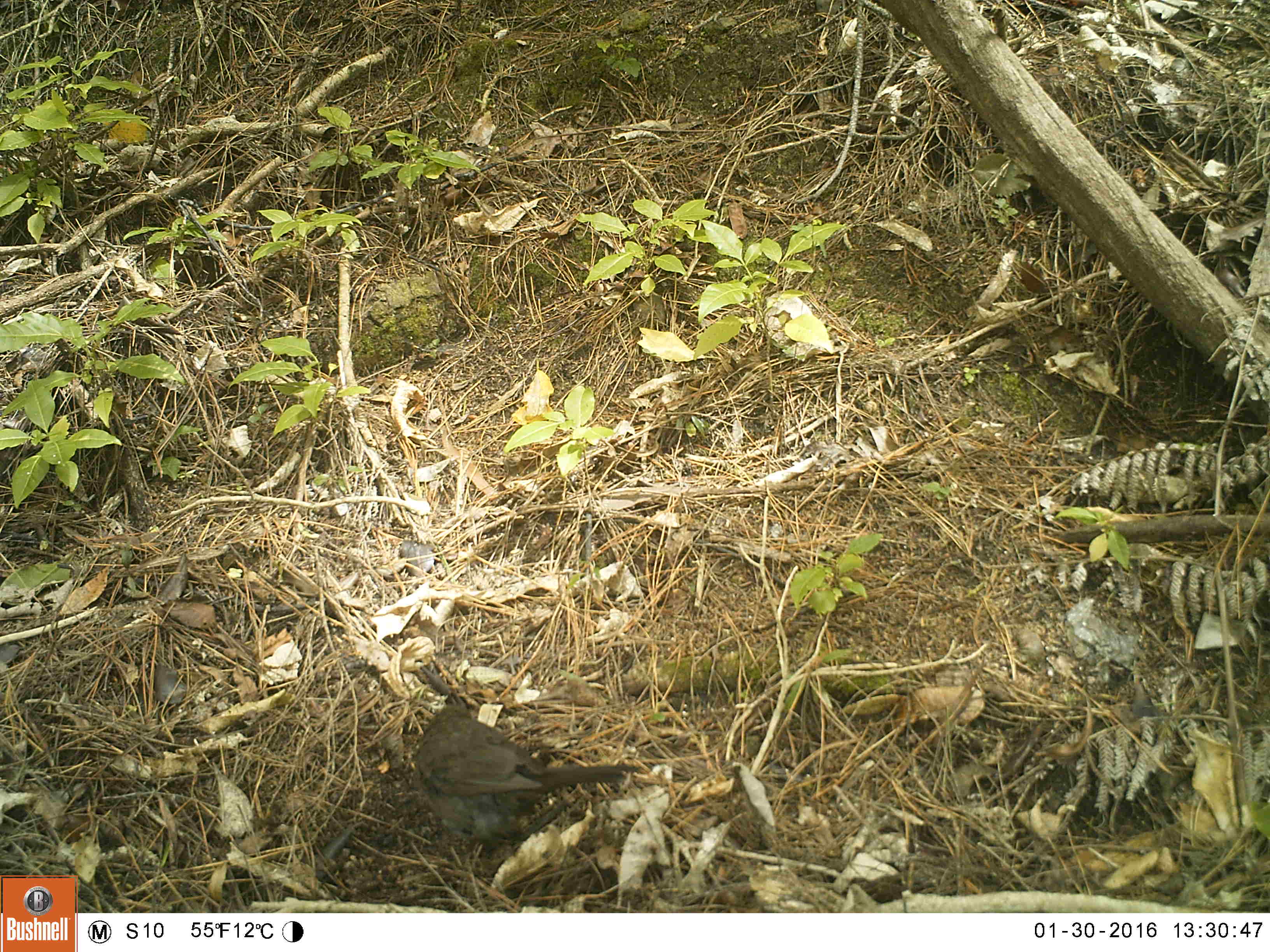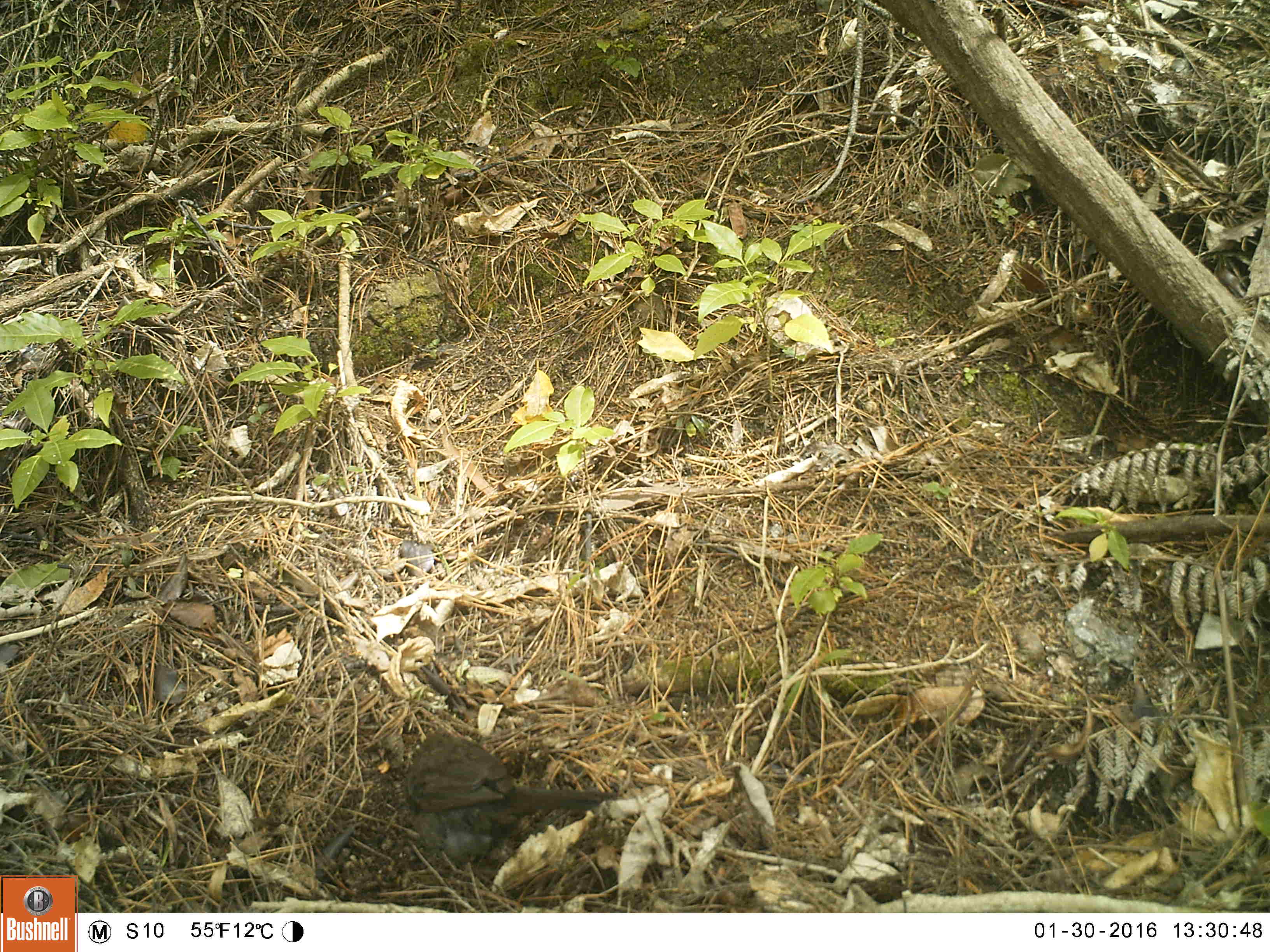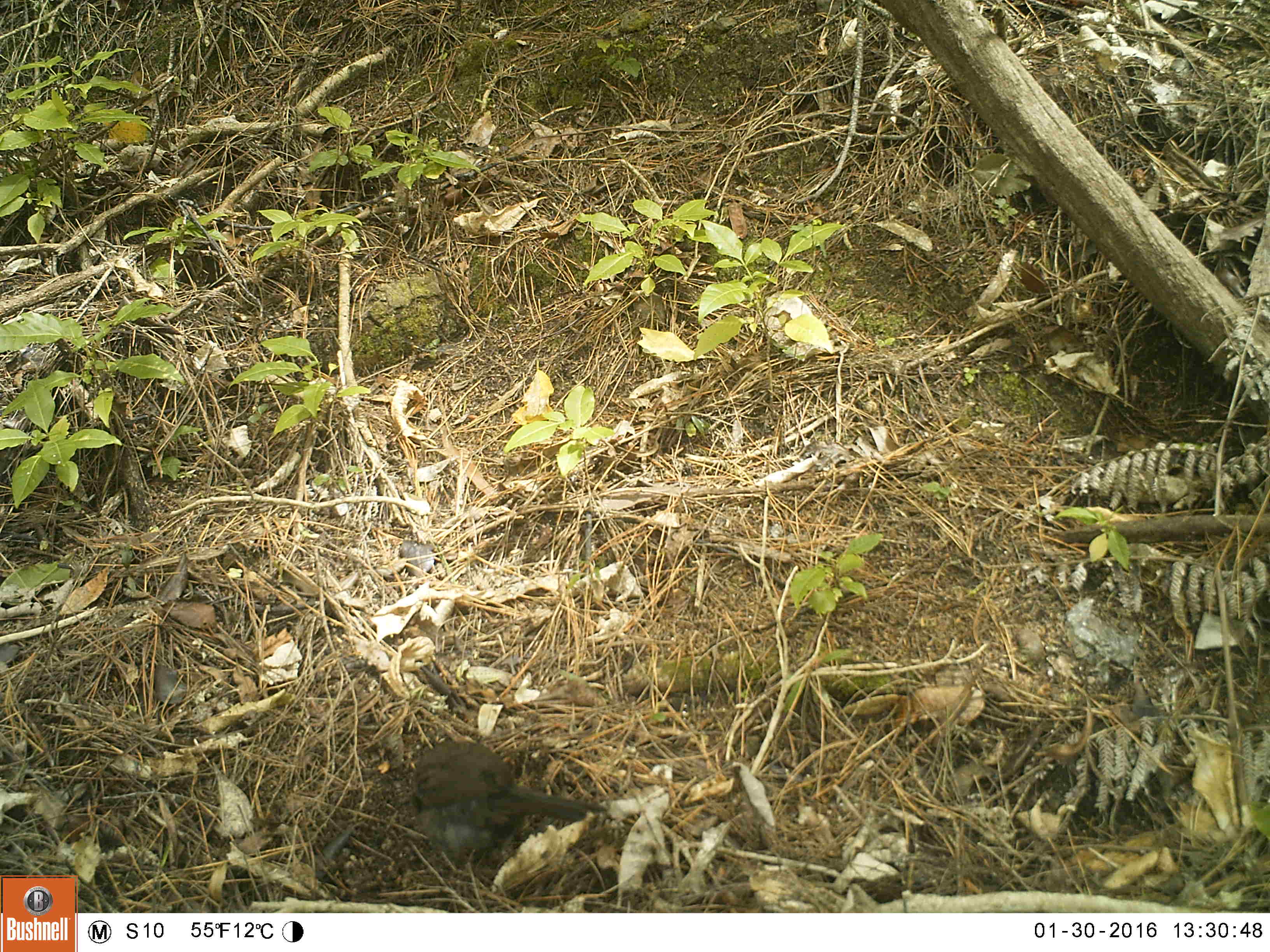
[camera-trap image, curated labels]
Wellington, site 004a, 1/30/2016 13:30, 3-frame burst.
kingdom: Animalia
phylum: Chordata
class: Aves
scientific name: Aves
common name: bird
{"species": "bird (Aves)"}